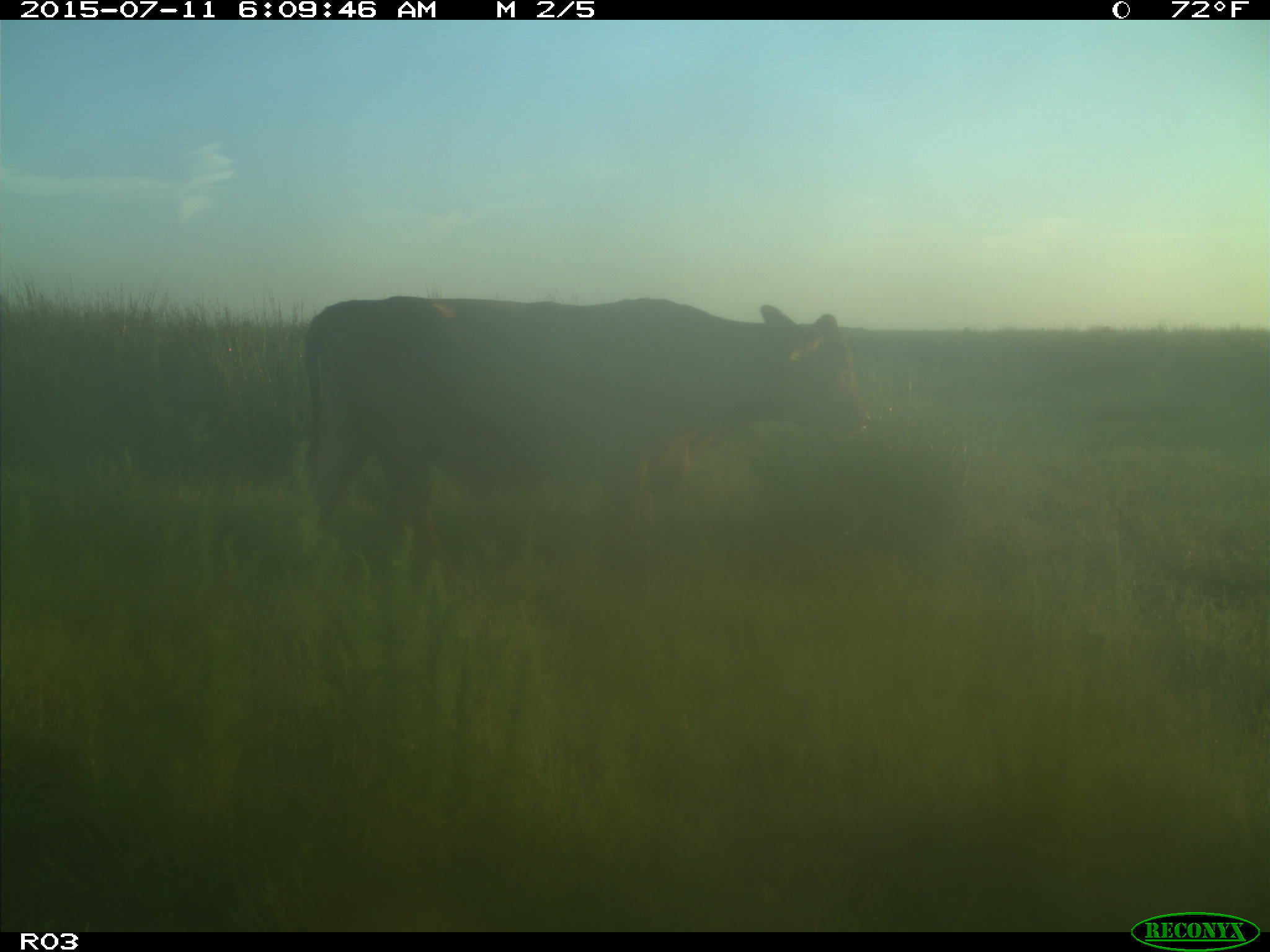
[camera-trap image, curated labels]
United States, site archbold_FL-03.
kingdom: Animalia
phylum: Chordata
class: Mammalia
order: Artiodactyla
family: Bovidae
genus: Bos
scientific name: Bos taurus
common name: domestic cow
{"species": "Bos taurus (domestic cow)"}